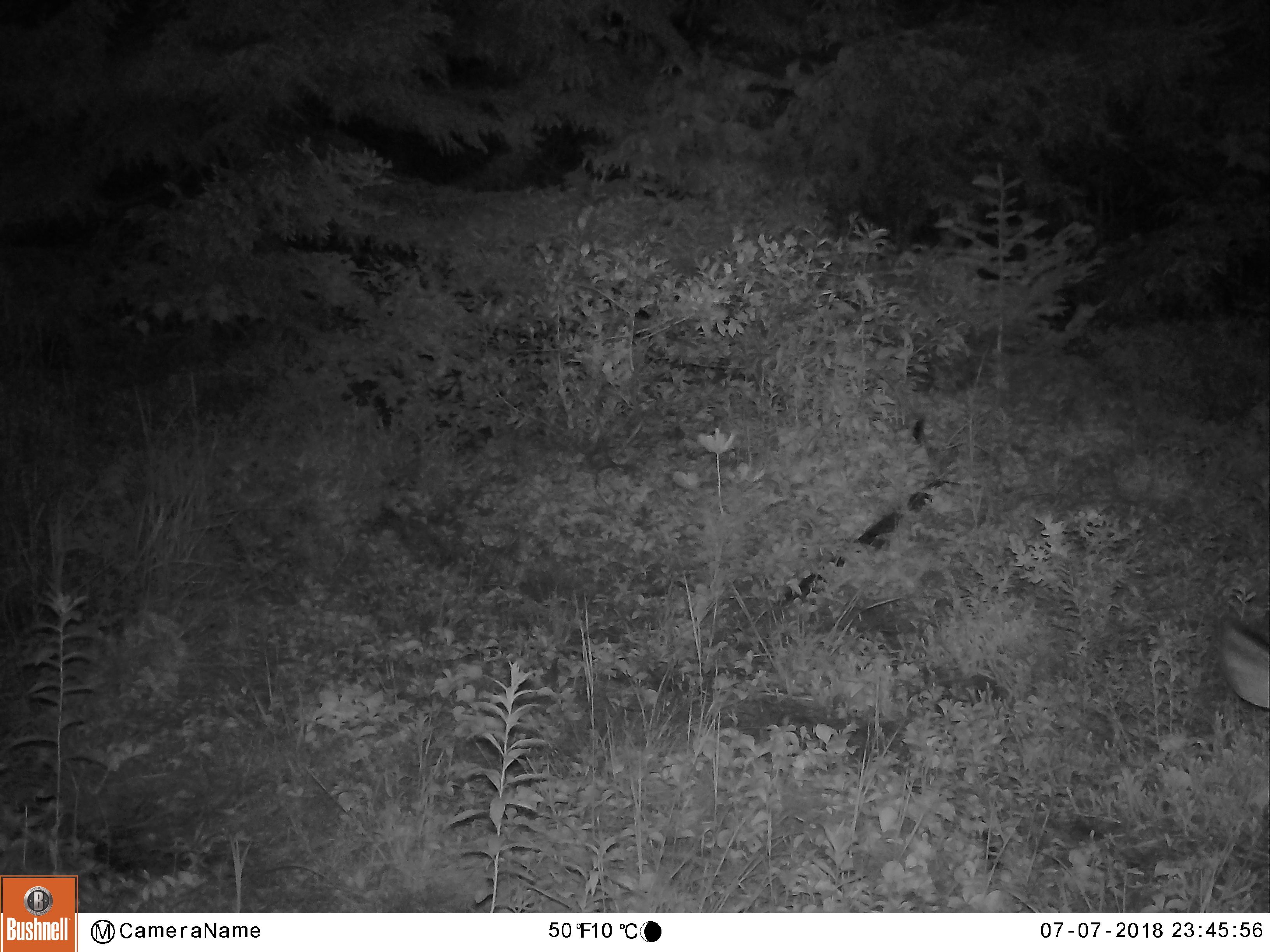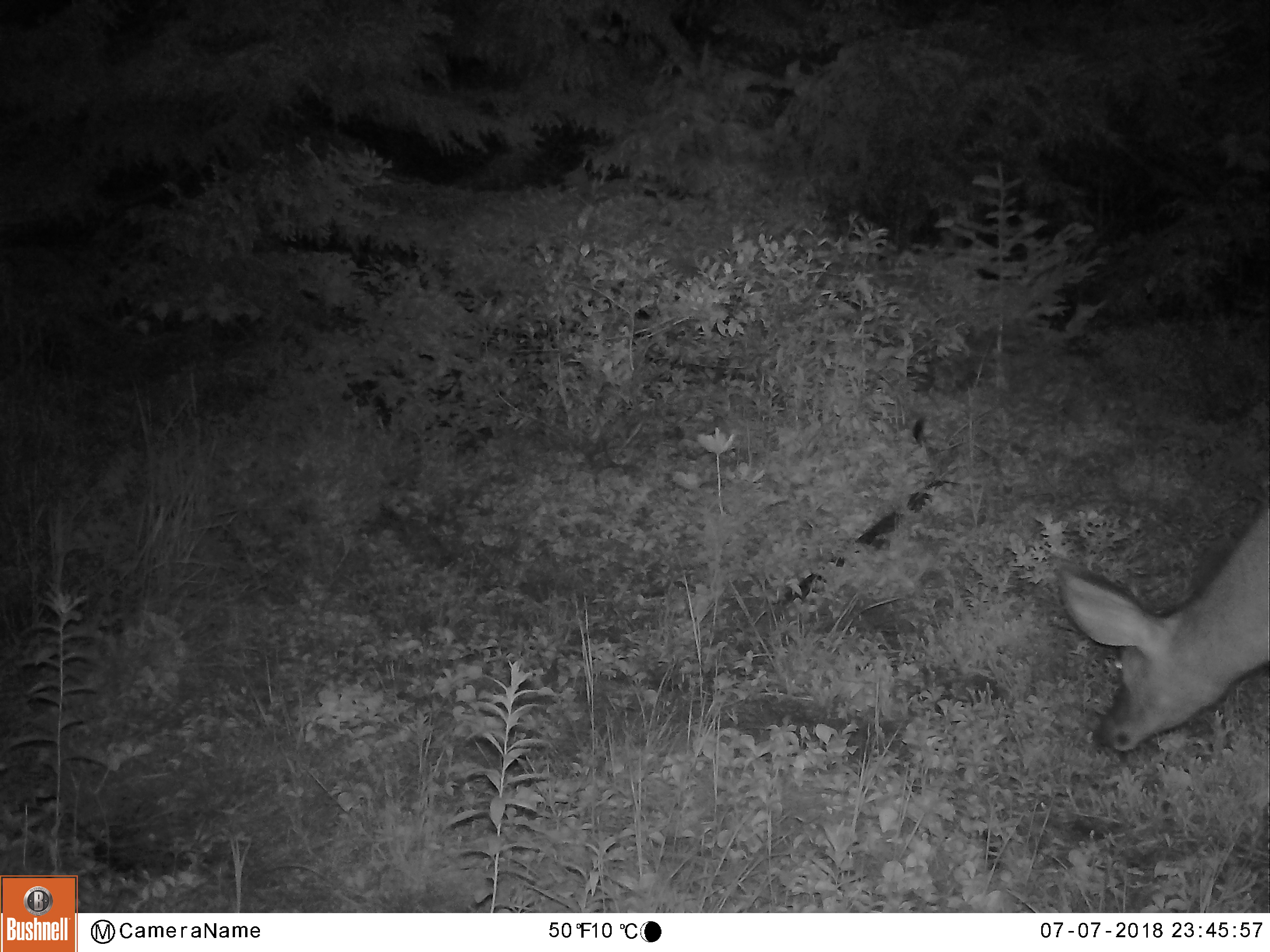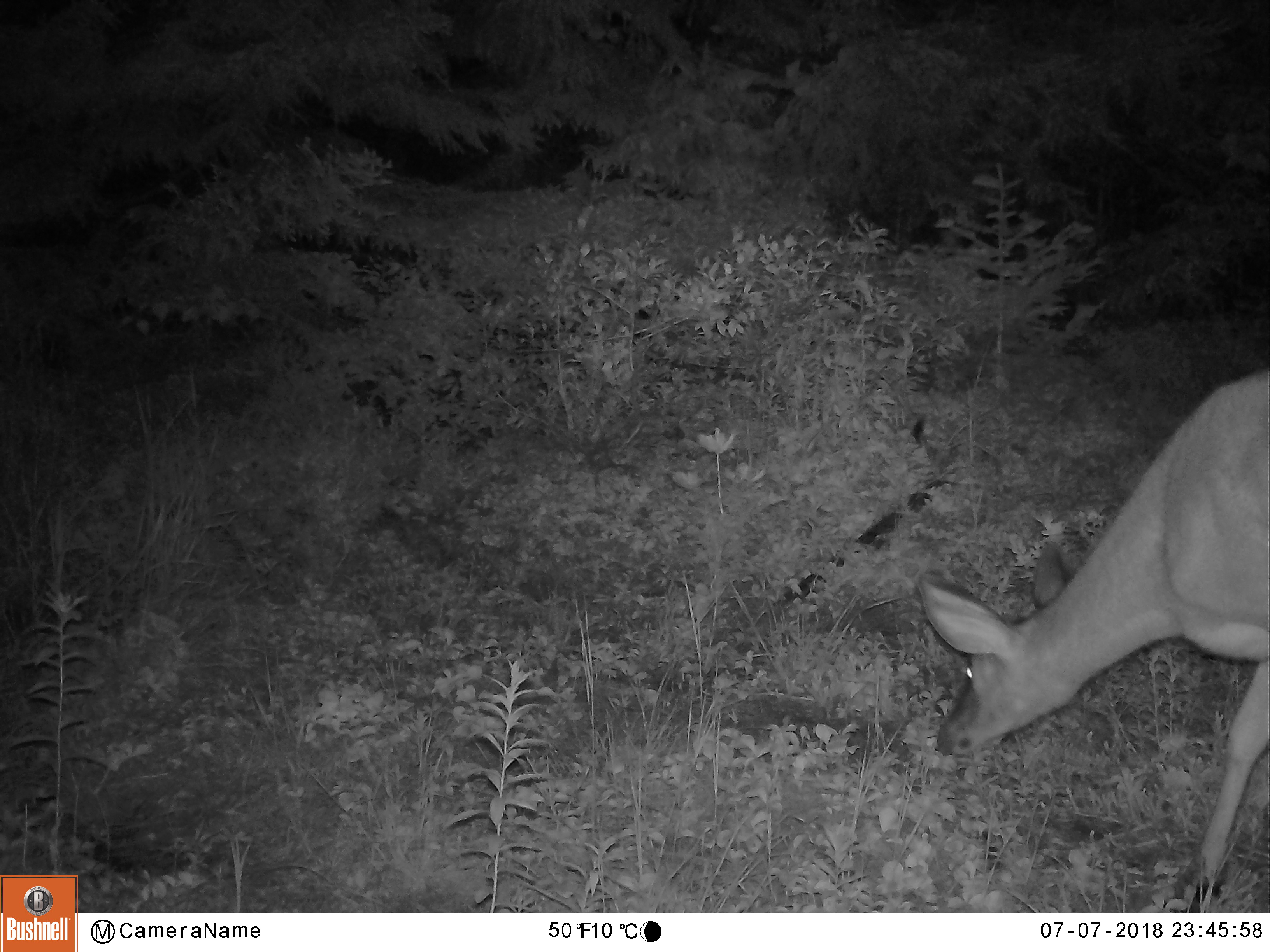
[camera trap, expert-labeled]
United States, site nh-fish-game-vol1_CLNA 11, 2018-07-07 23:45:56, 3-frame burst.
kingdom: Animalia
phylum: Chordata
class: Mammalia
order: Artiodactyla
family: Cervidae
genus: Odocoileus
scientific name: Odocoileus virginianus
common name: white-tailed deer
White-tailed deer (Odocoileus virginianus).